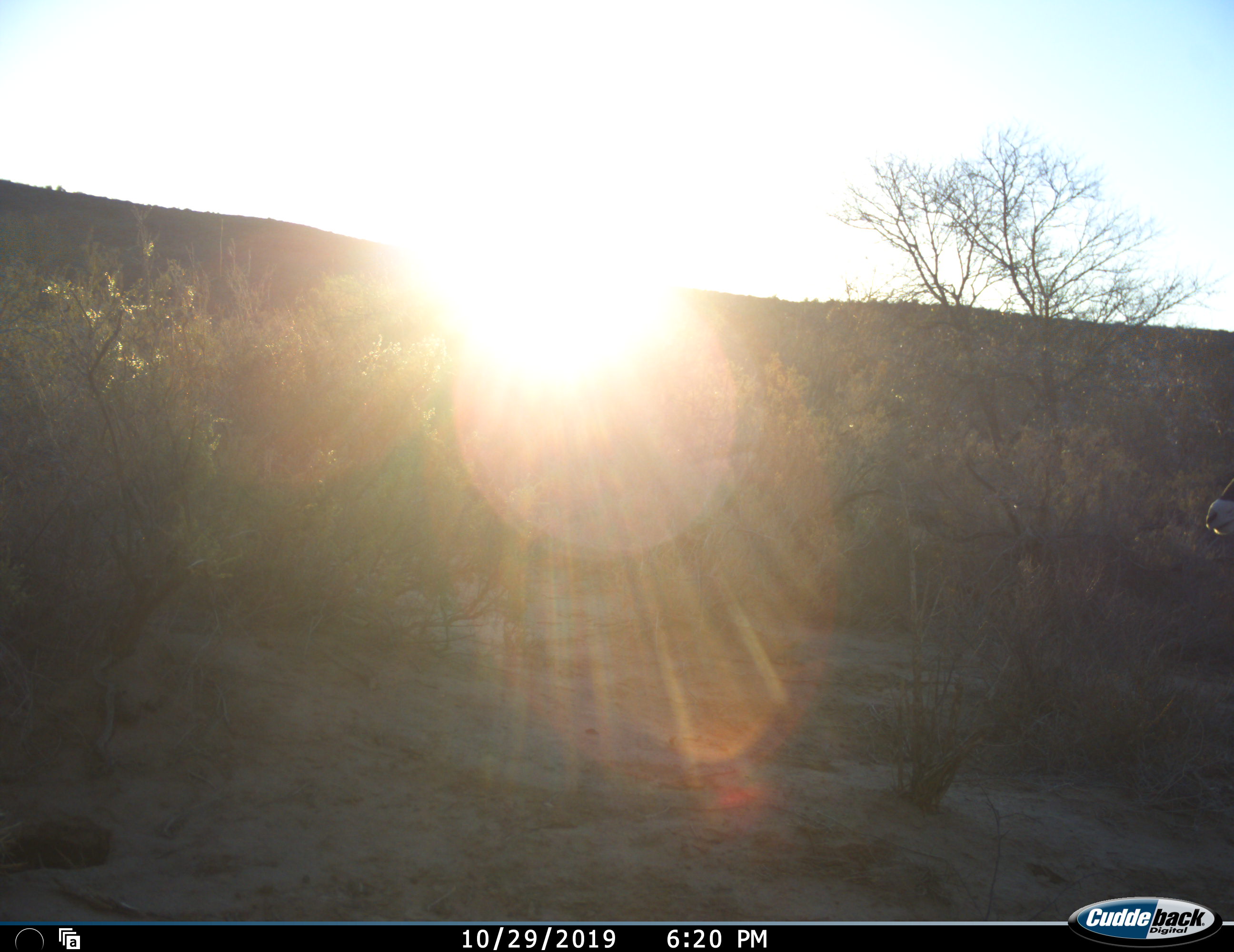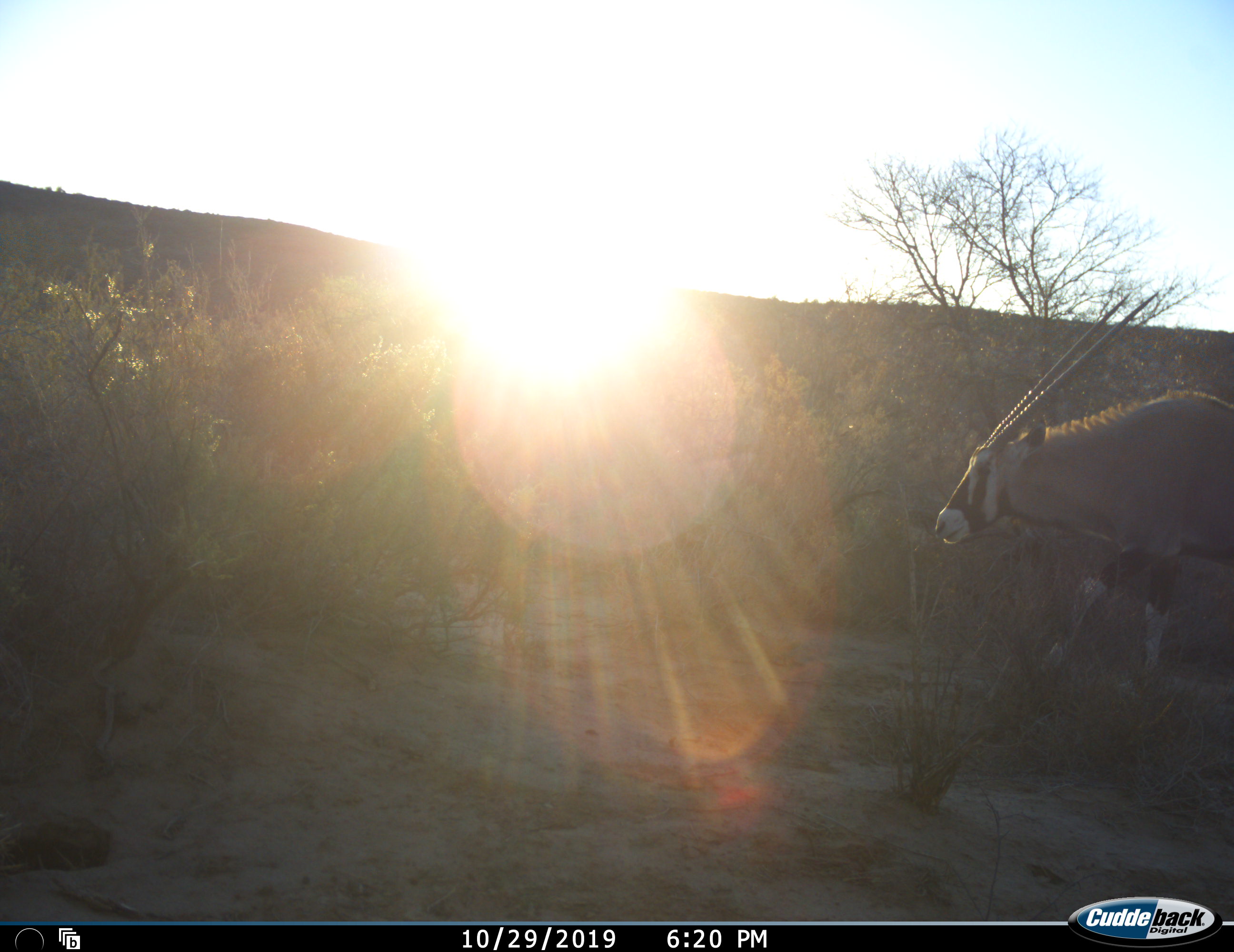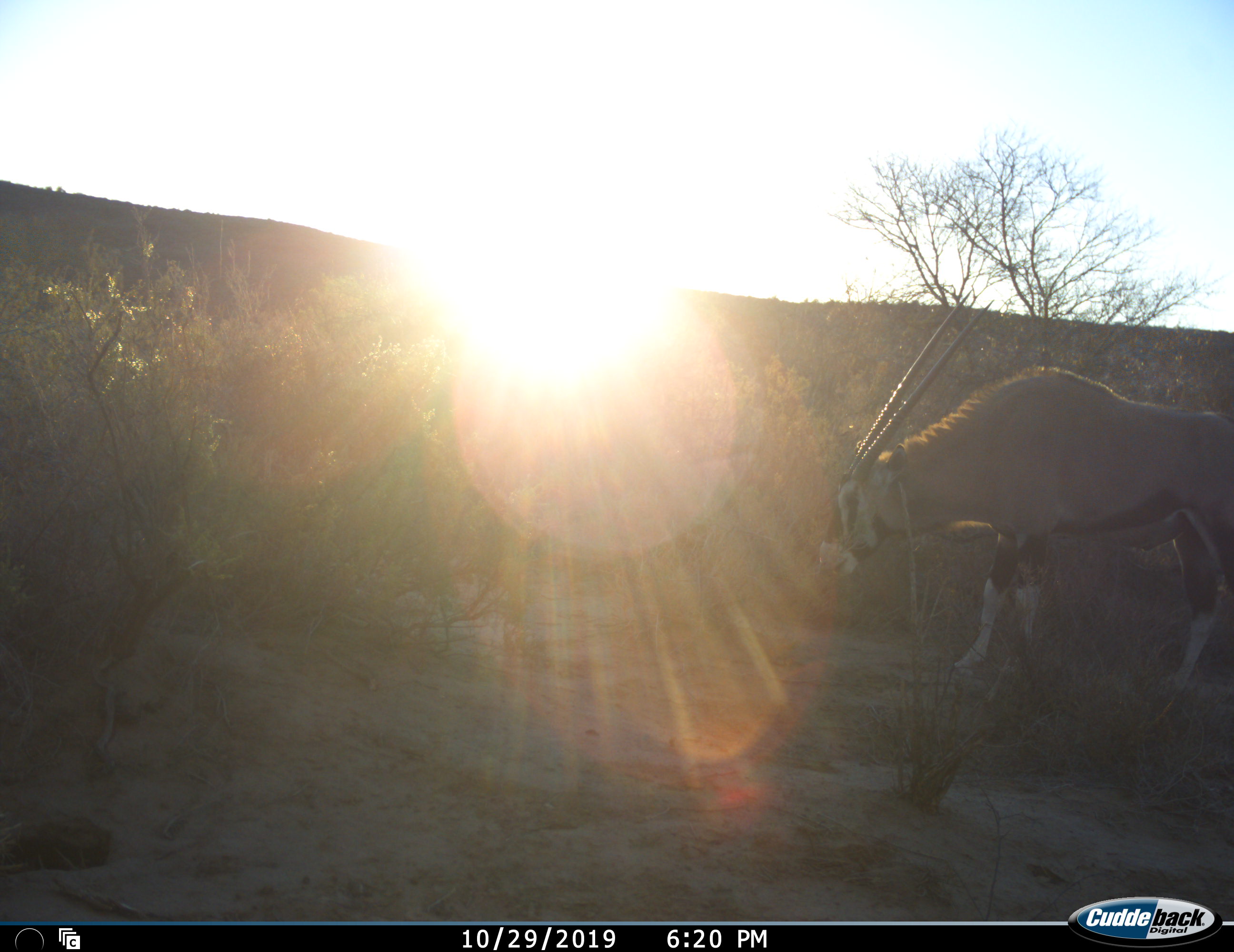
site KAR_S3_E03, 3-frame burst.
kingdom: Animalia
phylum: Chordata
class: Mammalia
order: Artiodactyla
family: Bovidae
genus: Oryx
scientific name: Oryx gazella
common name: gemsbok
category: oryx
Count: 1.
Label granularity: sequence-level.